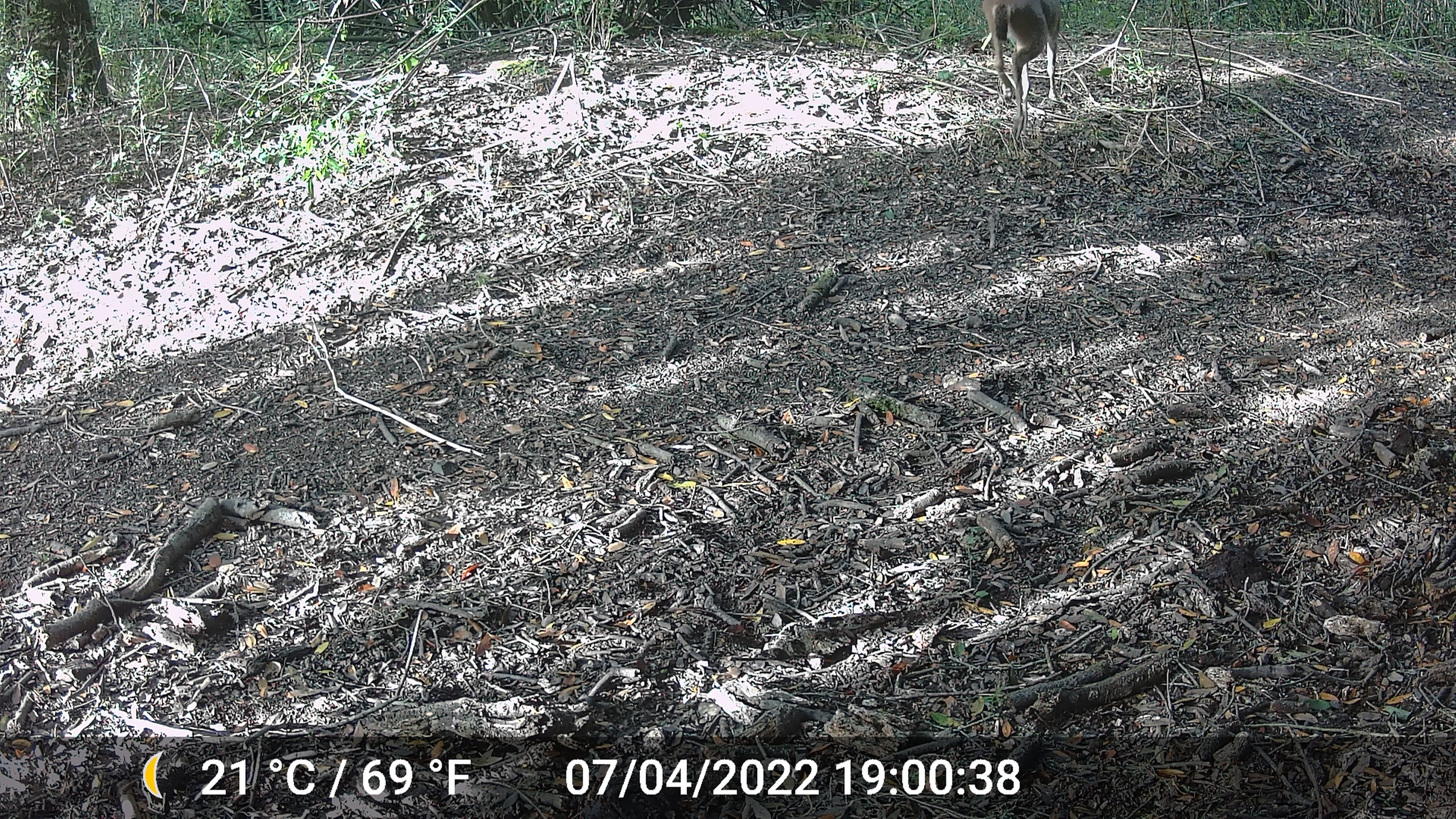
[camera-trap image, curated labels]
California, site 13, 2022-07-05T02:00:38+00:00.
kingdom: Animalia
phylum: Chordata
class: Mammalia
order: Artiodactyla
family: Cervidae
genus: Odocoileus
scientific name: Odocoileus hemionus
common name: mule deer